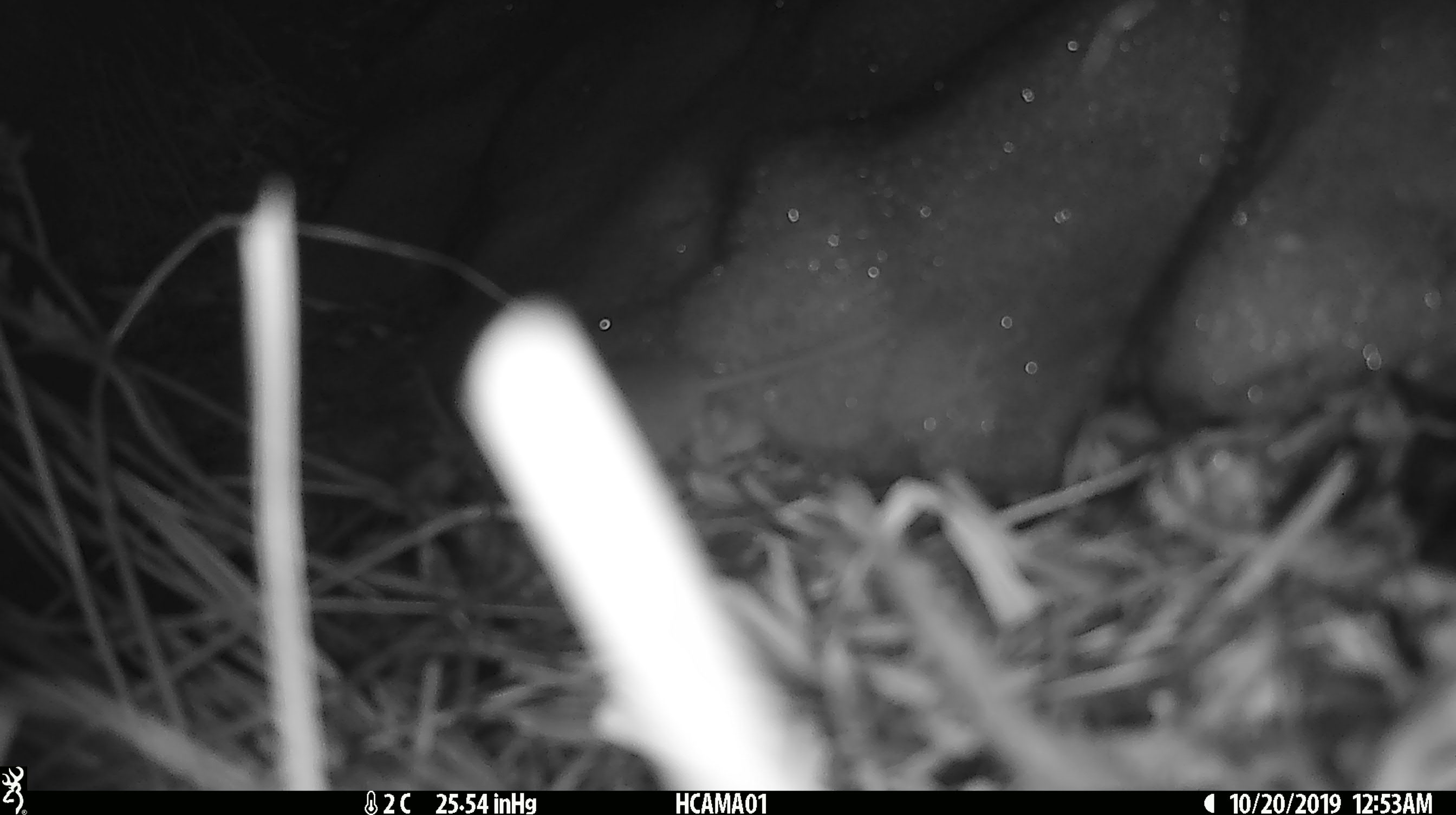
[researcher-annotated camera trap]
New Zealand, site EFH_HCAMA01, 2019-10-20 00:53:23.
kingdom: Animalia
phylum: Chordata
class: Mammalia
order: Rodentia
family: Muridae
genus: Mus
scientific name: Mus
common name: mouse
Mouse (Mus).